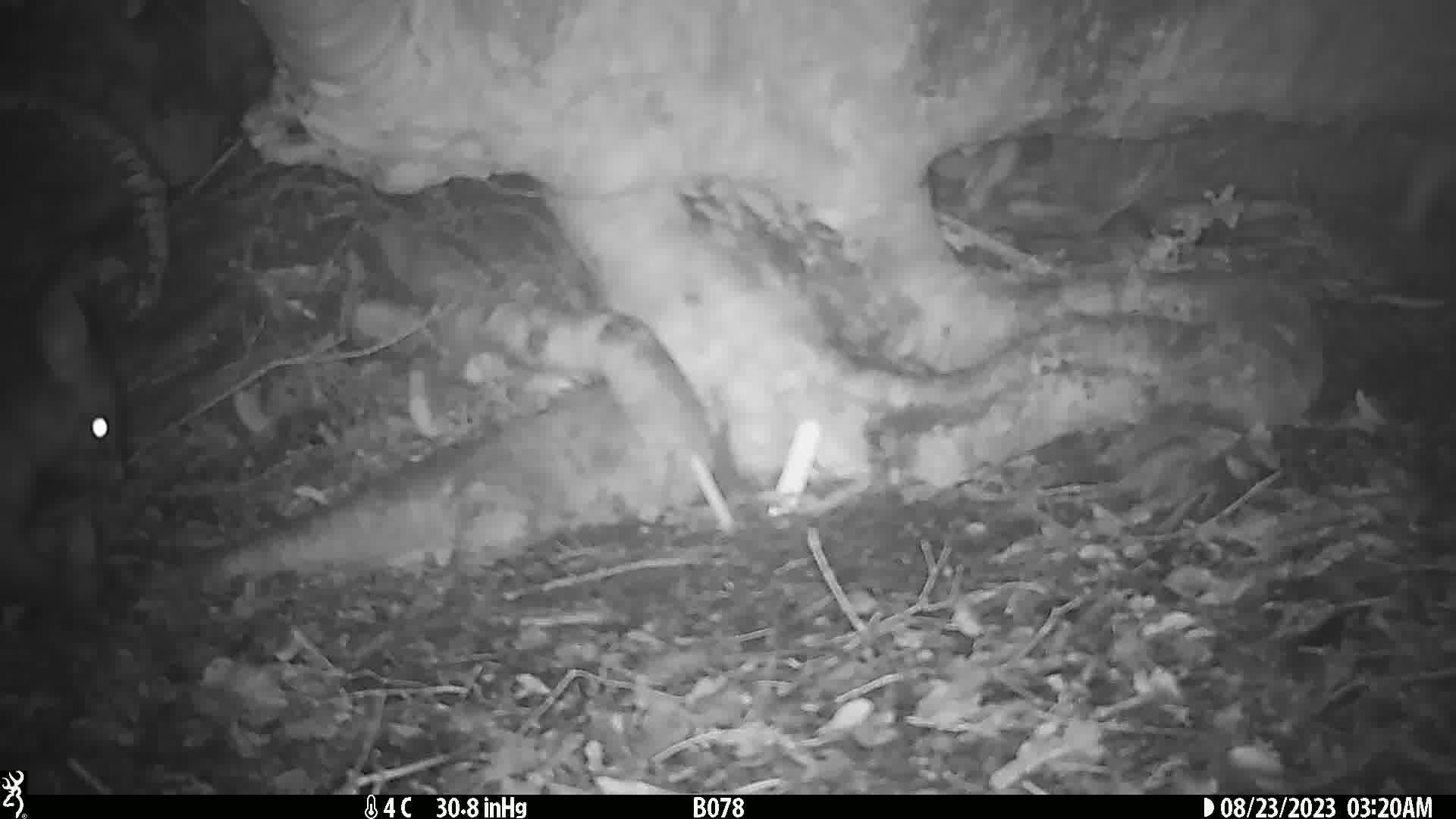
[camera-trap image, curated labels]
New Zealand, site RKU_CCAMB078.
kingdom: Animalia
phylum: Chordata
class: Mammalia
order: Diprotodontia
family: Phalangeridae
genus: Trichosurus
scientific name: Trichosurus vulpecula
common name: common brushtail possum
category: possum